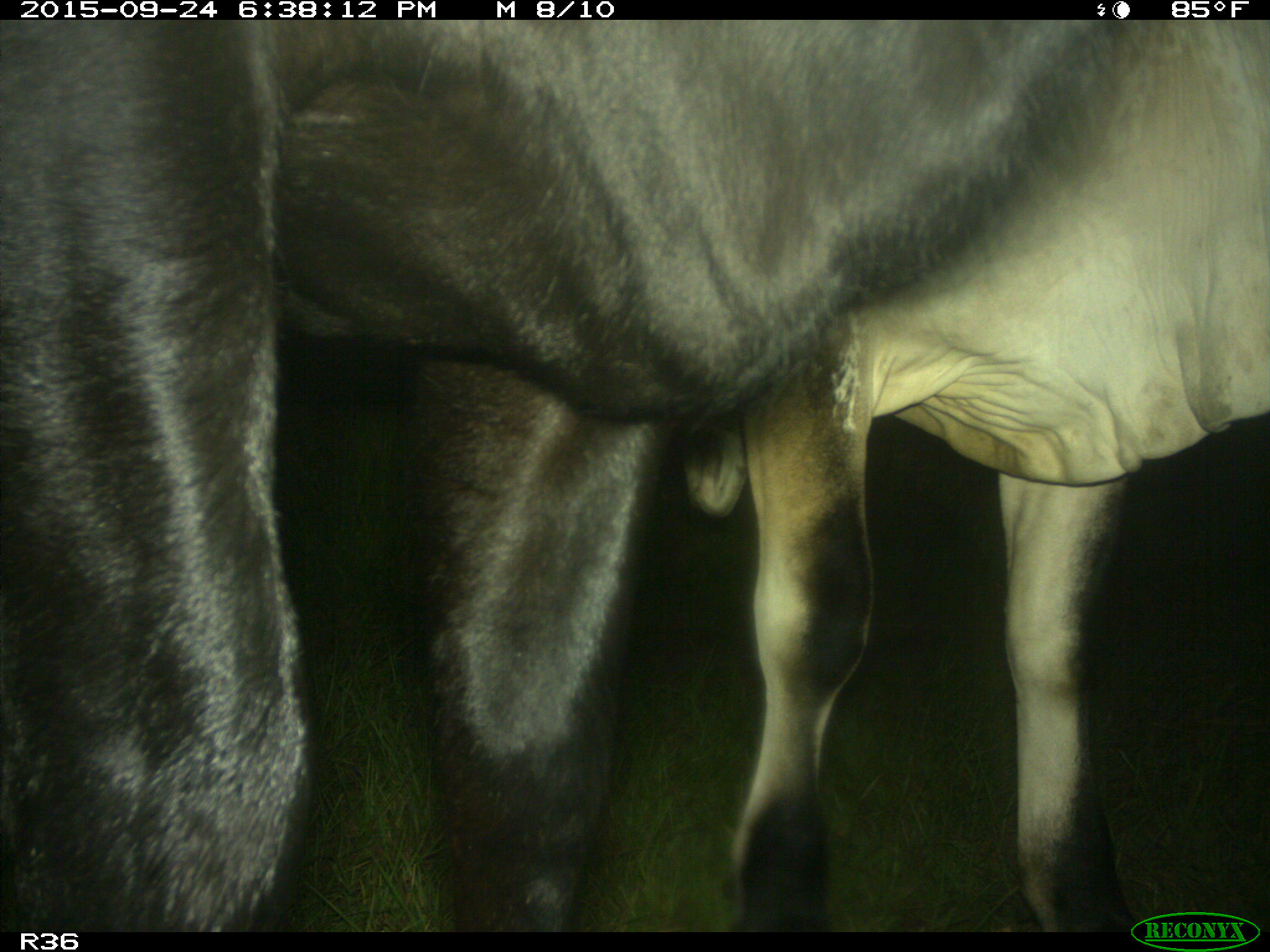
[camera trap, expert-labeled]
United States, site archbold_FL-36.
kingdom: Animalia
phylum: Chordata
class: Mammalia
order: Artiodactyla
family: Bovidae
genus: Bos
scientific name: Bos taurus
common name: domestic cow